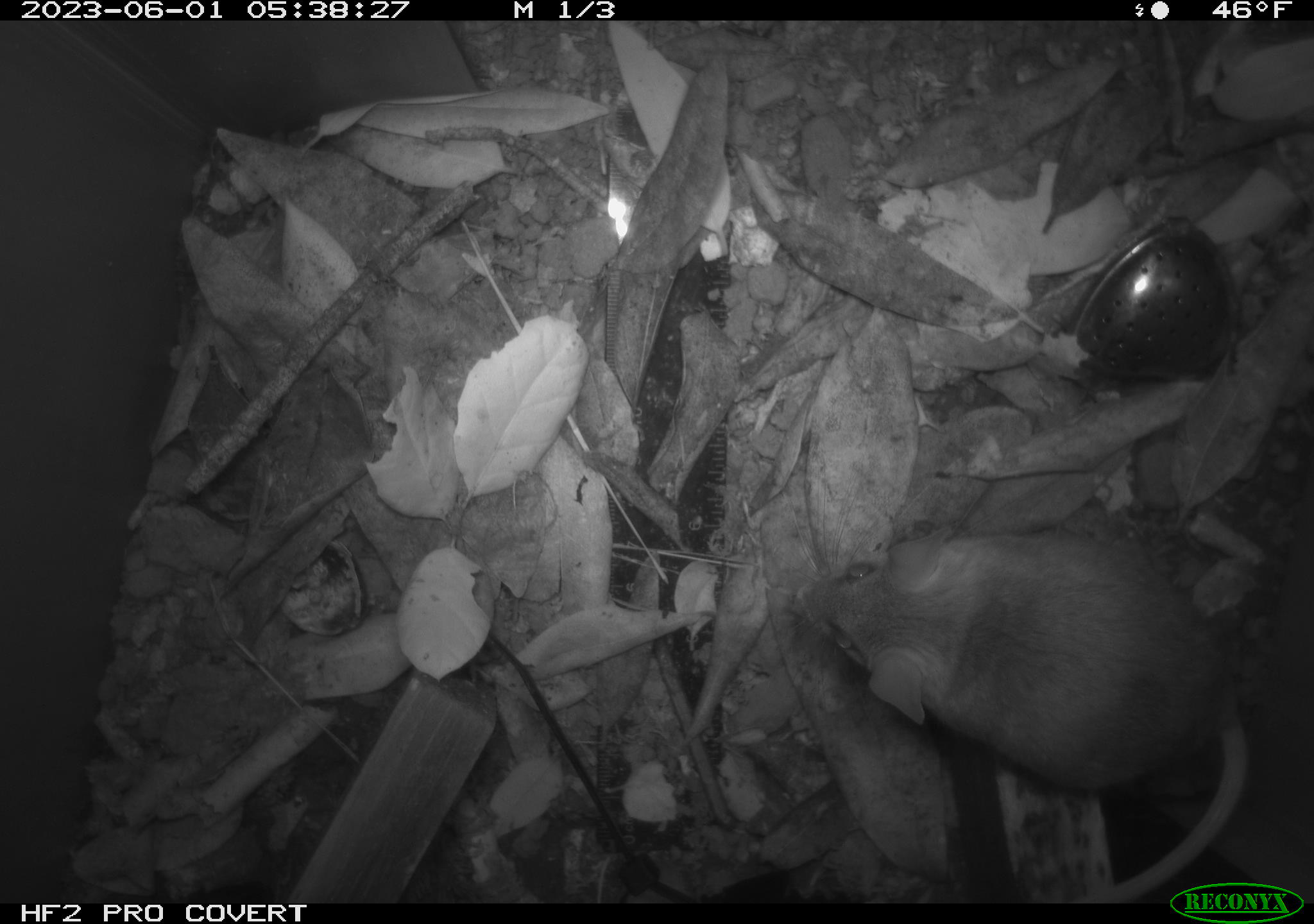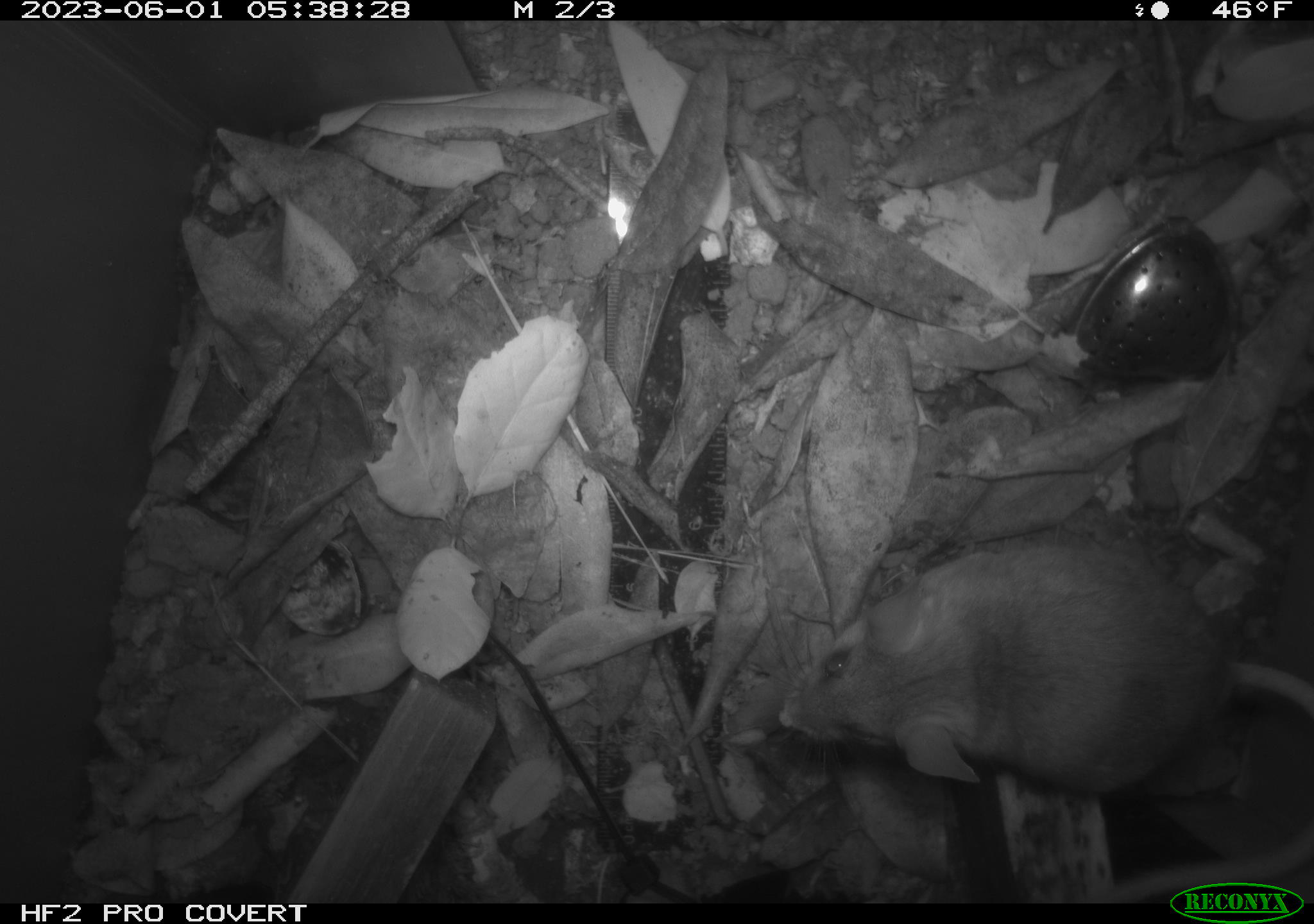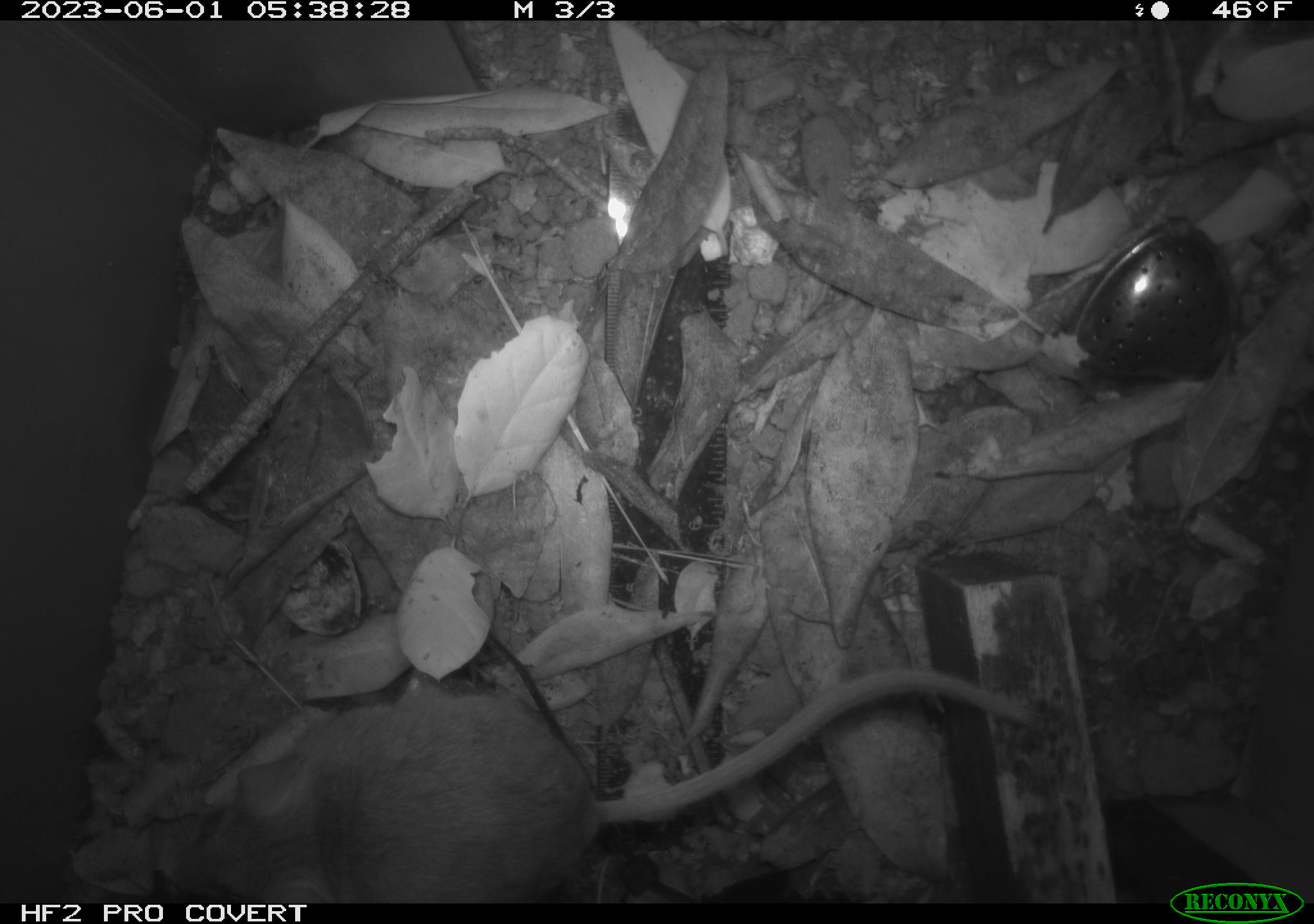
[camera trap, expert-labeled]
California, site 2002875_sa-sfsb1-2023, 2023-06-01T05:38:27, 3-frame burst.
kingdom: Animalia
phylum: Chordata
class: Mammalia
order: Rodentia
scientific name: Rodentia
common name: mouse species